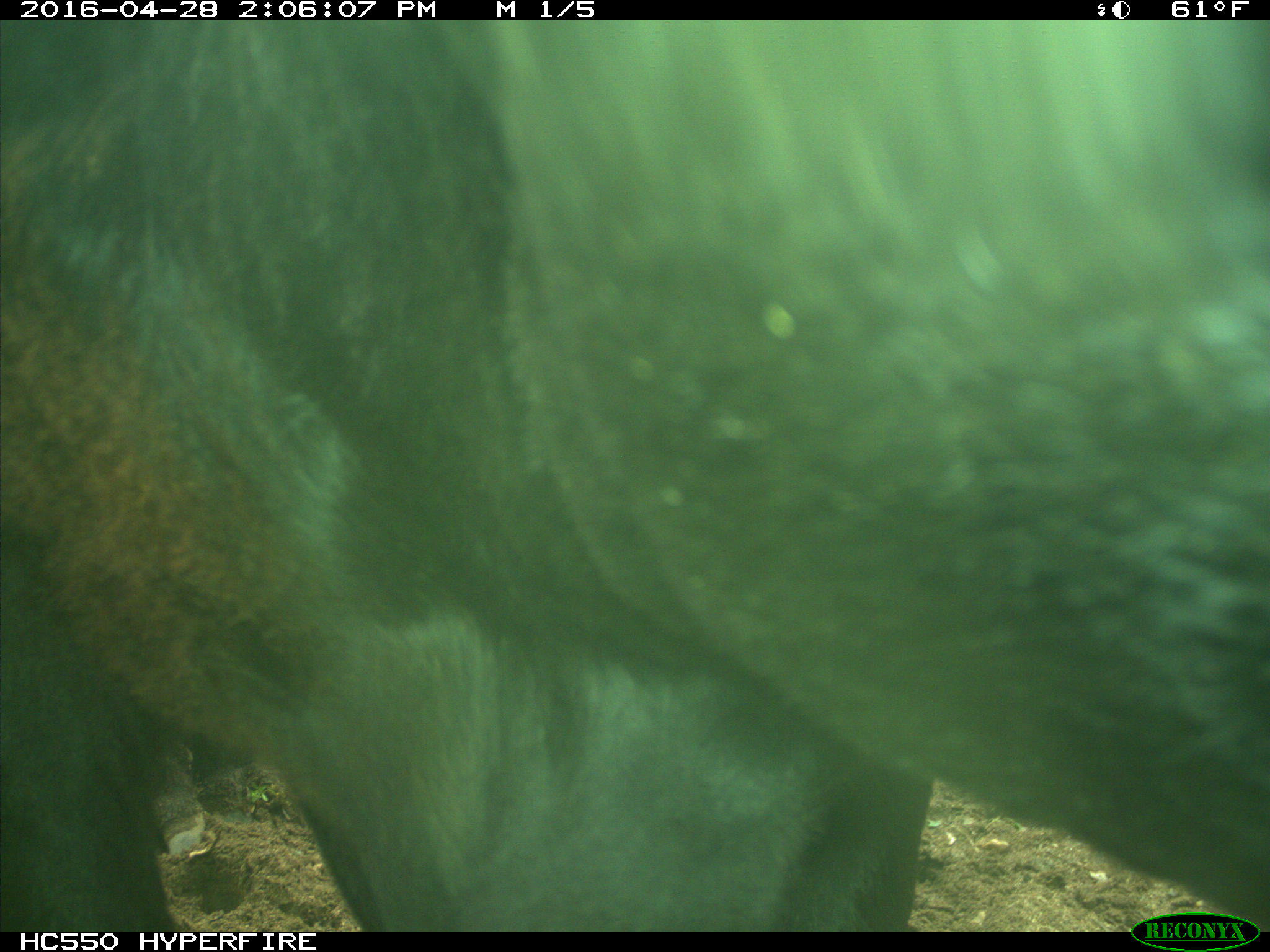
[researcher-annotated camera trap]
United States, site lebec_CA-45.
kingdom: Animalia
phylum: Chordata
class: Mammalia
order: Artiodactyla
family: Bovidae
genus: Bos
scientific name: Bos taurus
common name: domestic cow